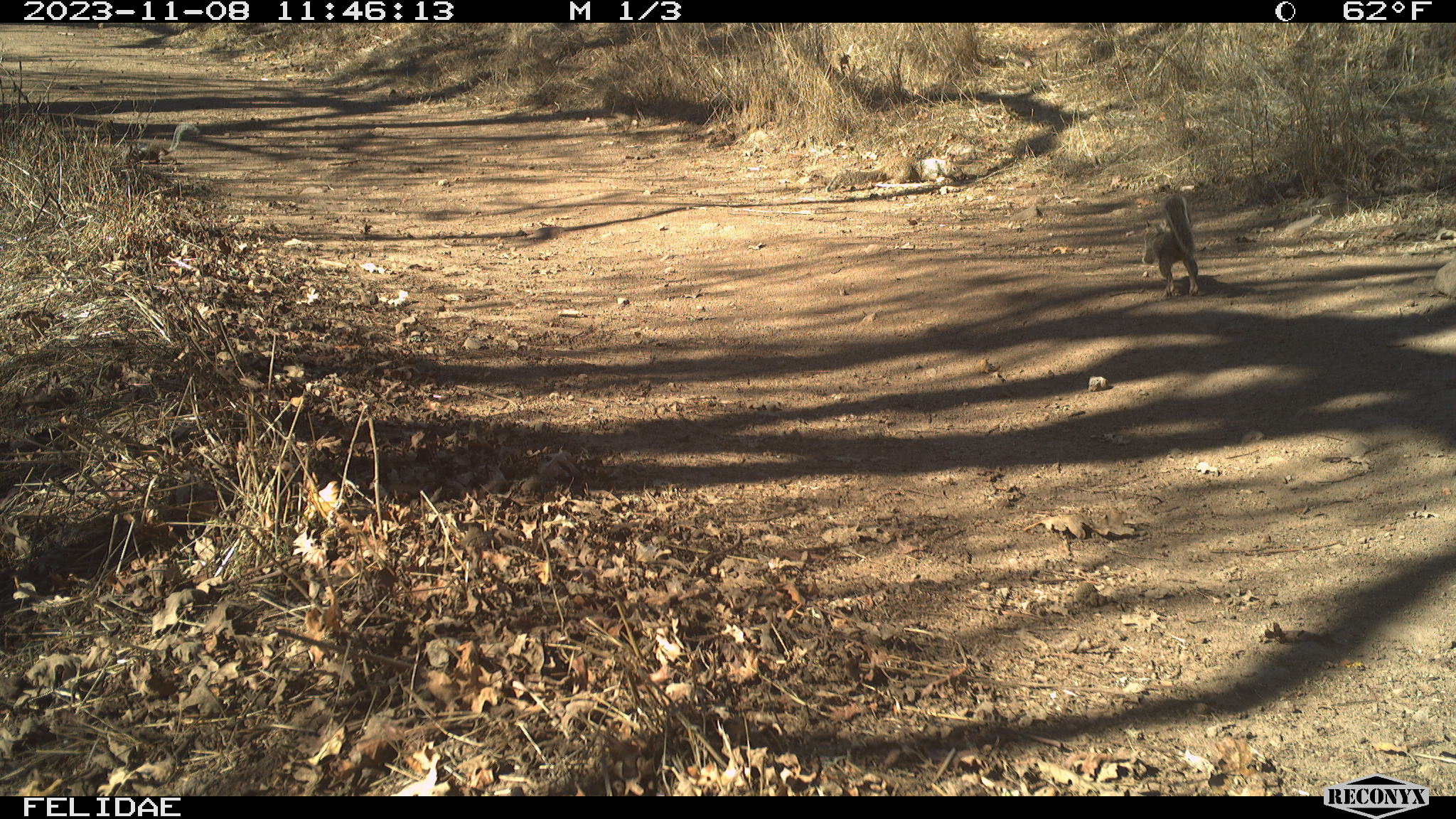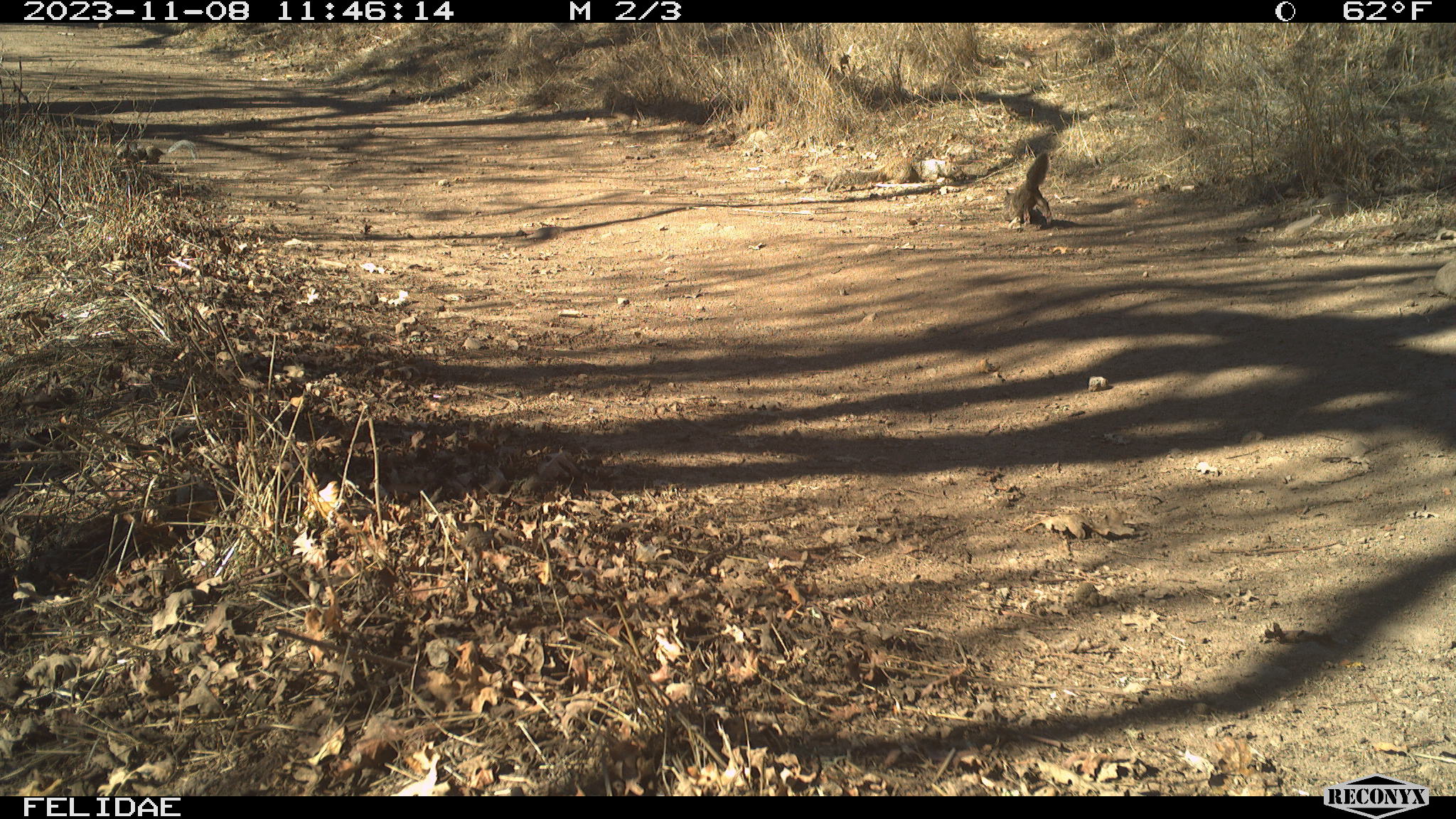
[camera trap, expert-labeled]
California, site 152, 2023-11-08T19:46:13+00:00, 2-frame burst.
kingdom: Animalia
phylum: Chordata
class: Mammalia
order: Rodentia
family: Sciuridae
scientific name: Sciuridae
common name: squirrel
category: unknown squirrel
Unknown squirrel (squirrel) (Sciuridae).